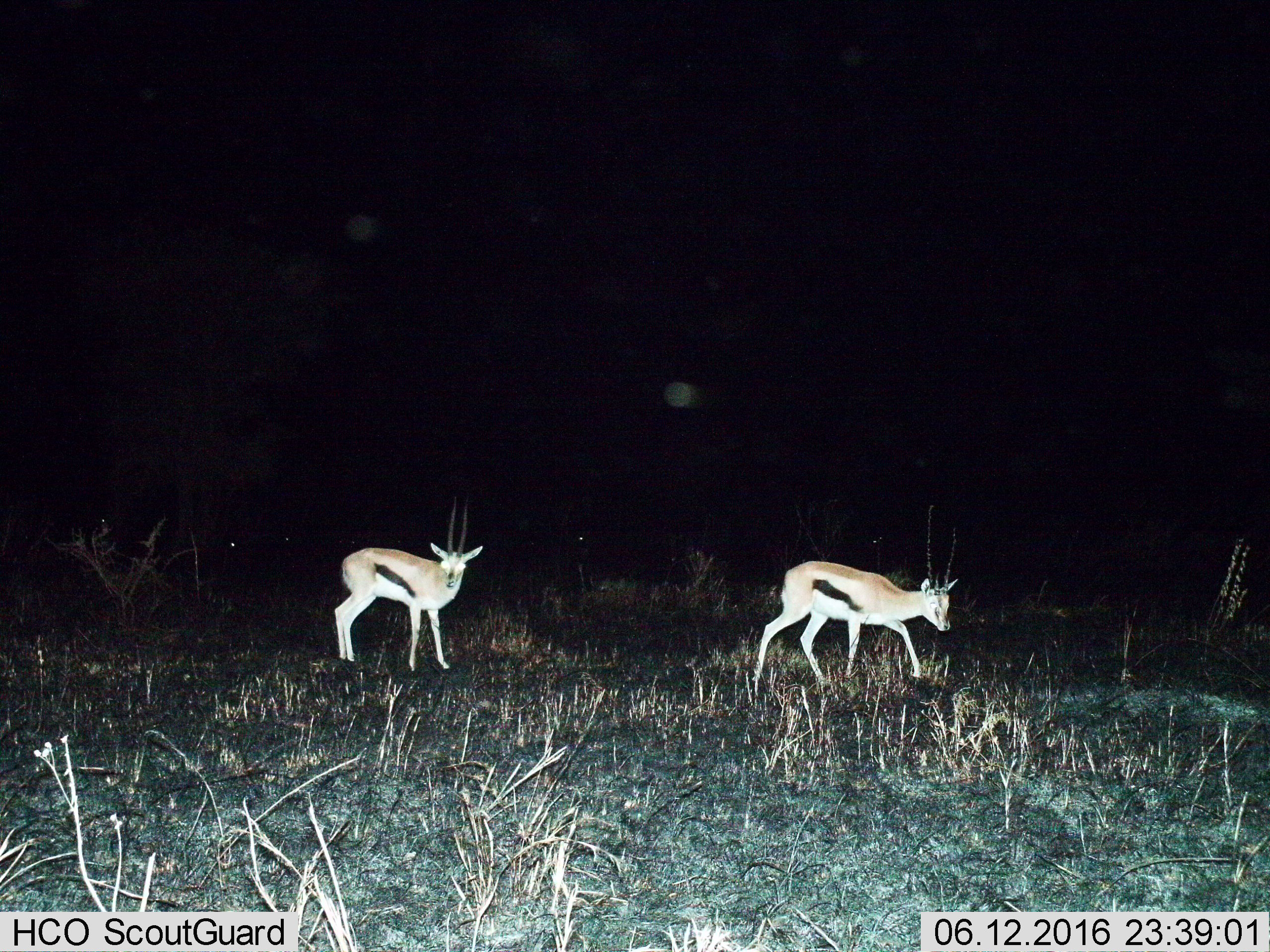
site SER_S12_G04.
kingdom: Animalia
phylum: Chordata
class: Mammalia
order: Artiodactyla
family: Bovidae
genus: Eudorcas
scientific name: Eudorcas thomsonii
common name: thomson's gazelle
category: gazellethomsons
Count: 2.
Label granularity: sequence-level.